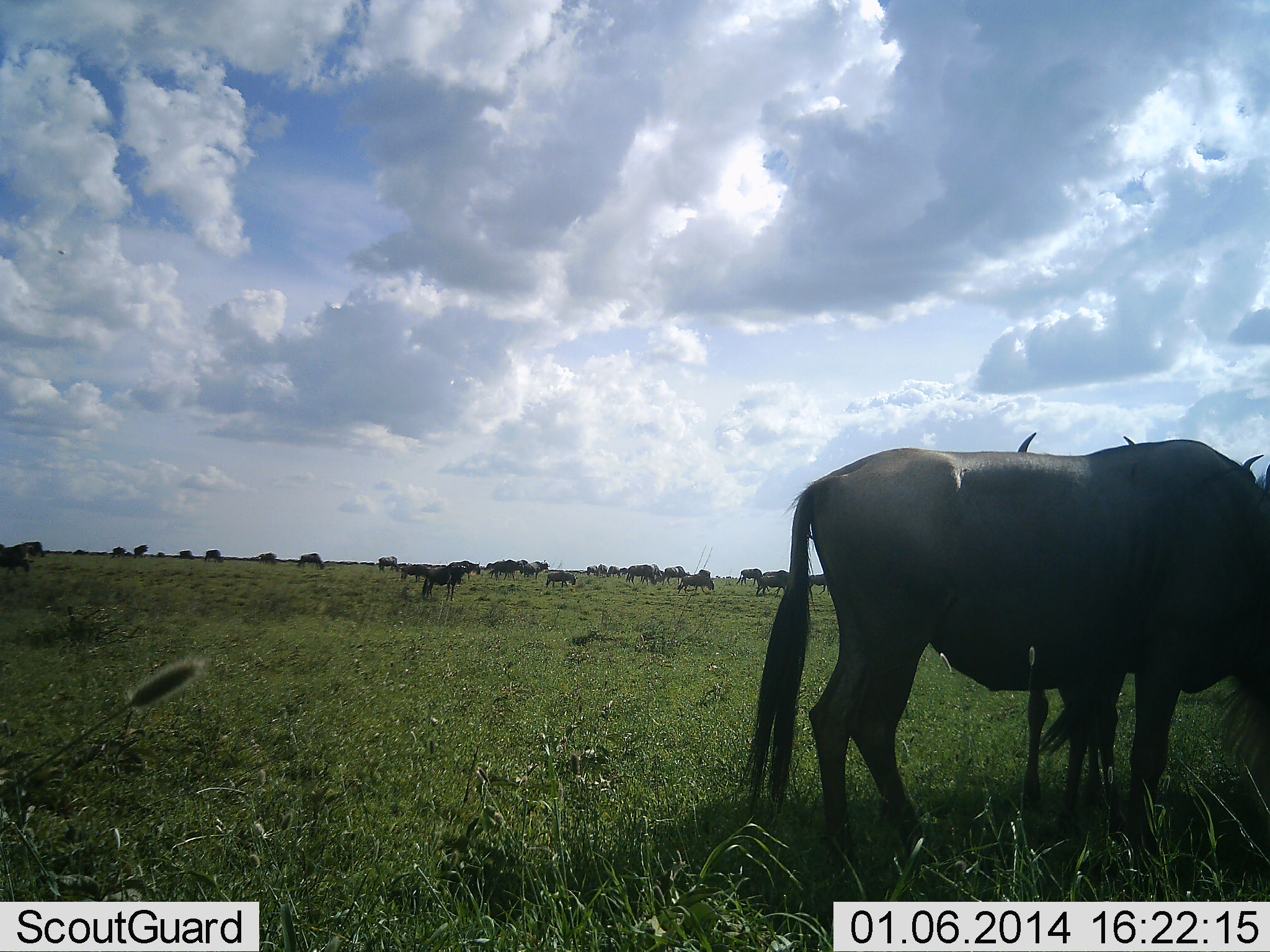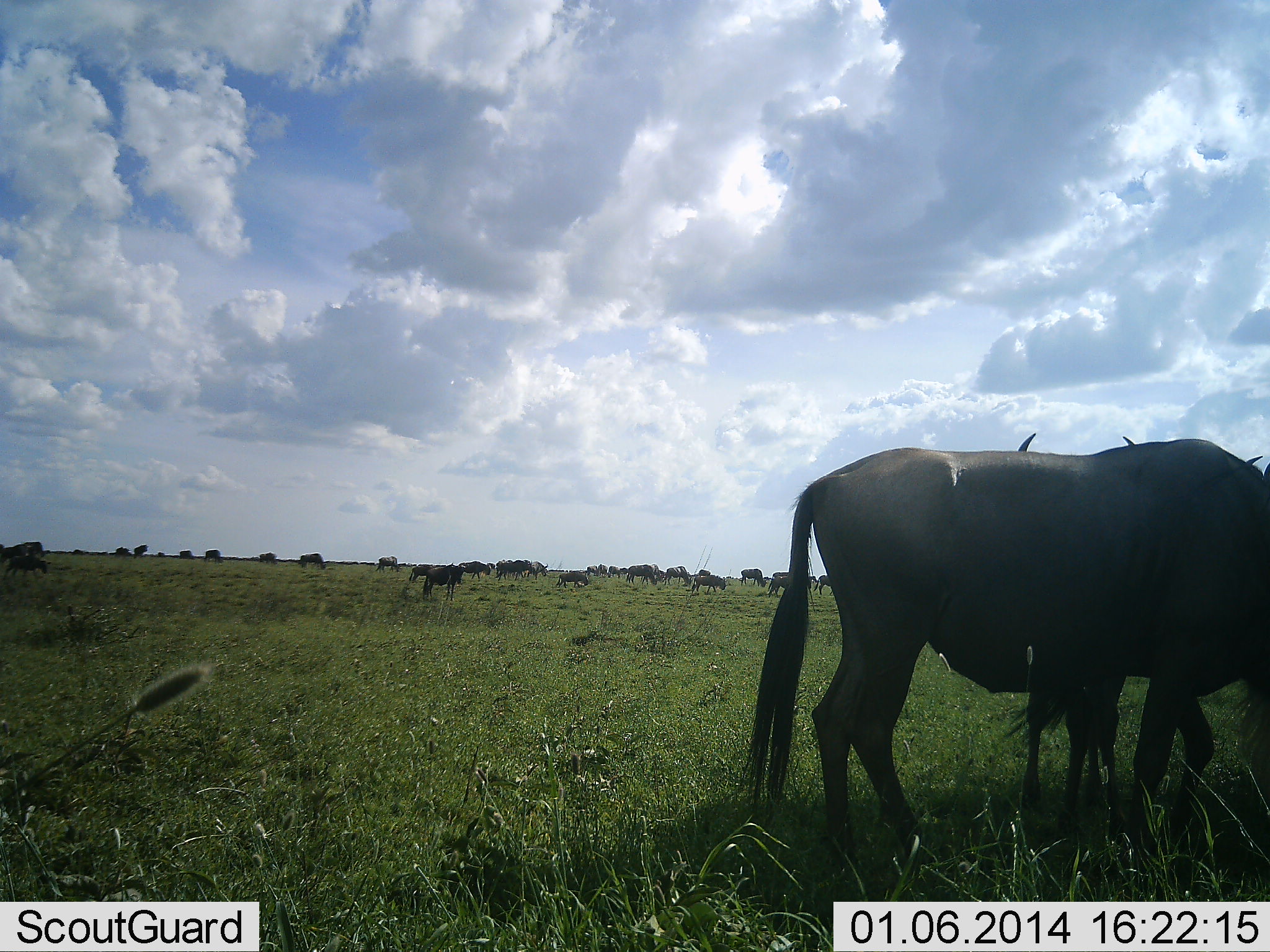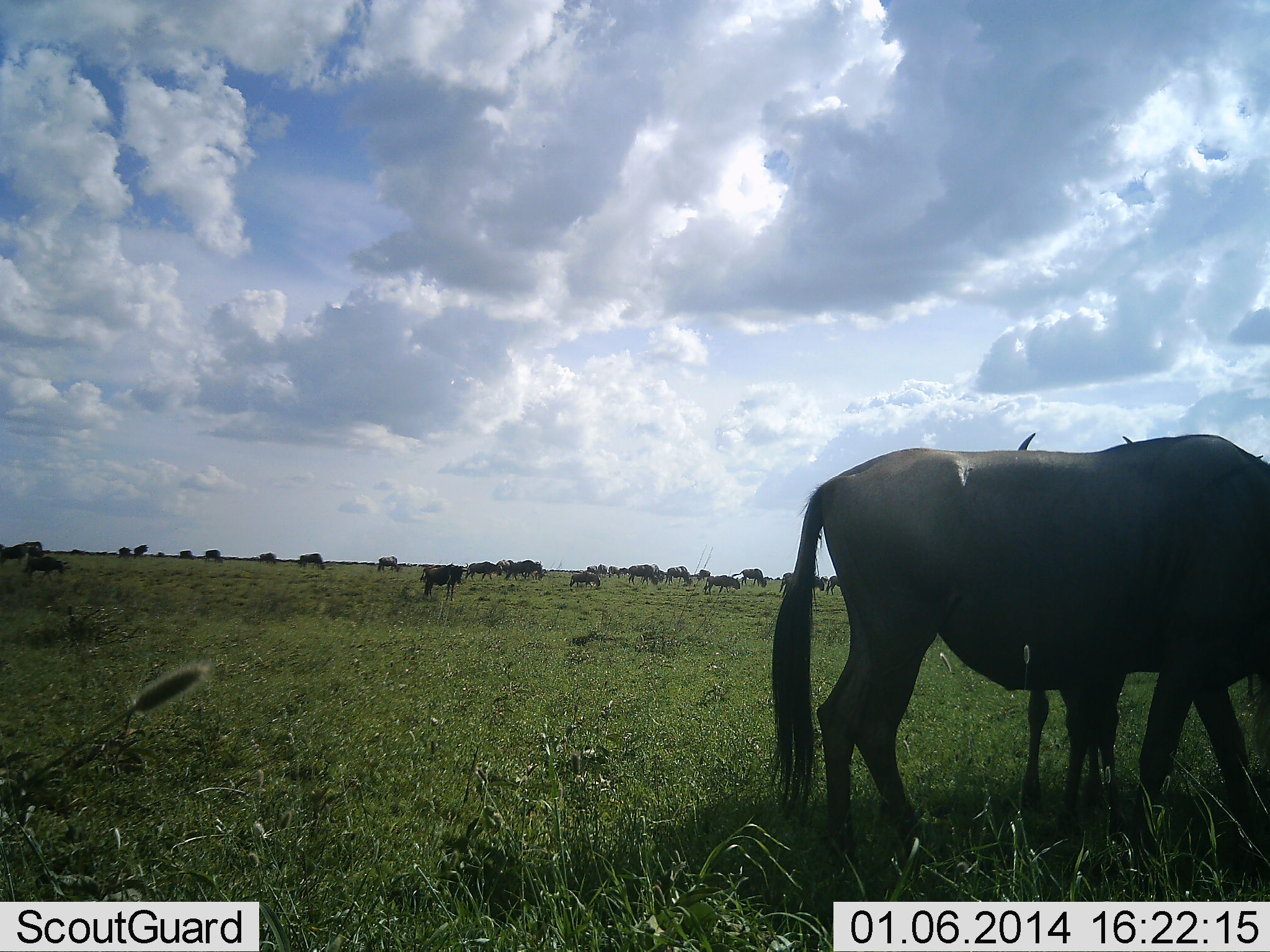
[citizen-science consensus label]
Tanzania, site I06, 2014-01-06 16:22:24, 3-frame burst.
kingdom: Animalia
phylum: Chordata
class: Mammalia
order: Artiodactyla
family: Bovidae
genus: Connochaetes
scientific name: Connochaetes taurinus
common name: blue wildebeest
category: wildebeest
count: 11-50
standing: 70%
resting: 10%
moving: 60%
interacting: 10%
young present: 20%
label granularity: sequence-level